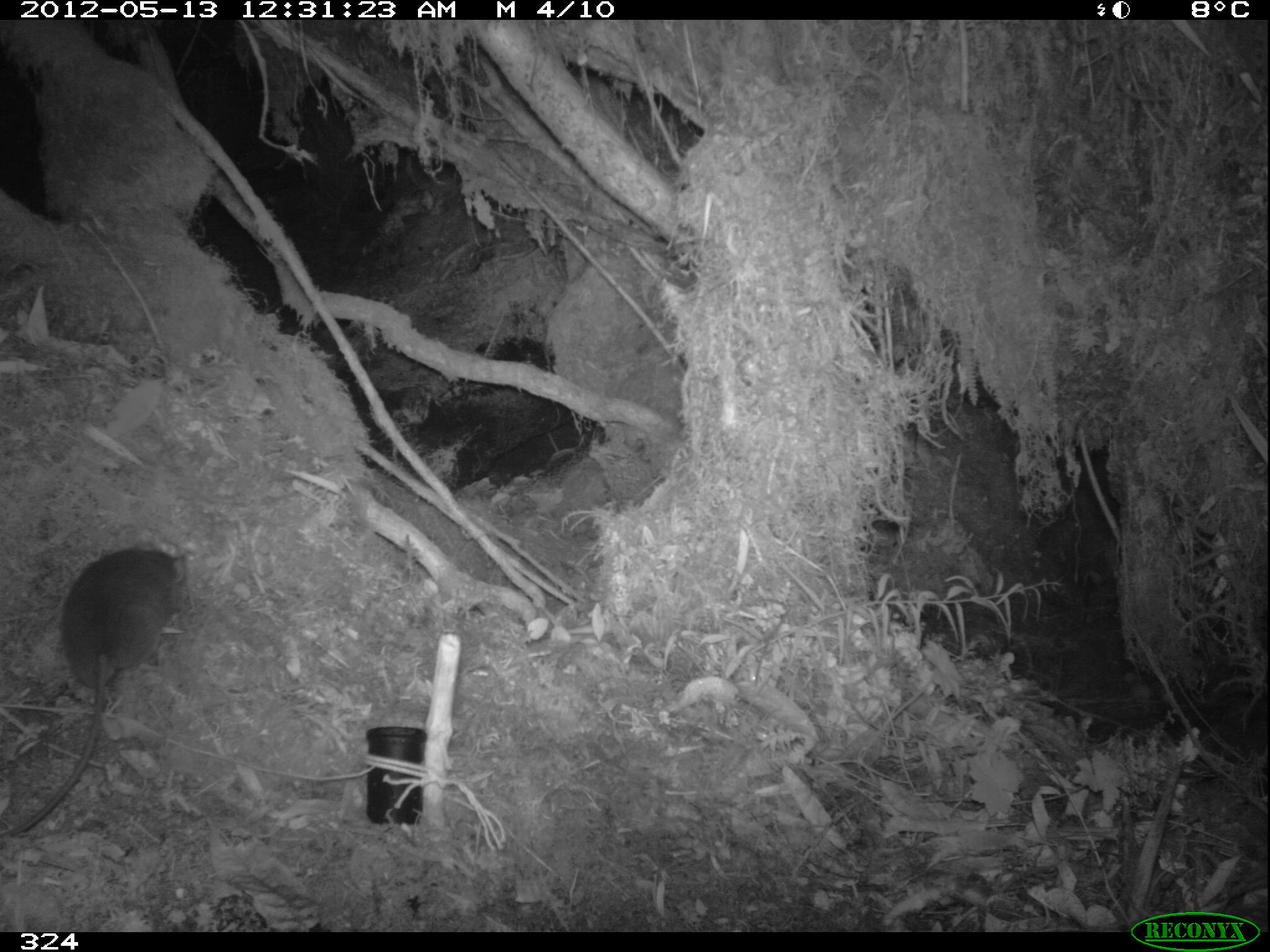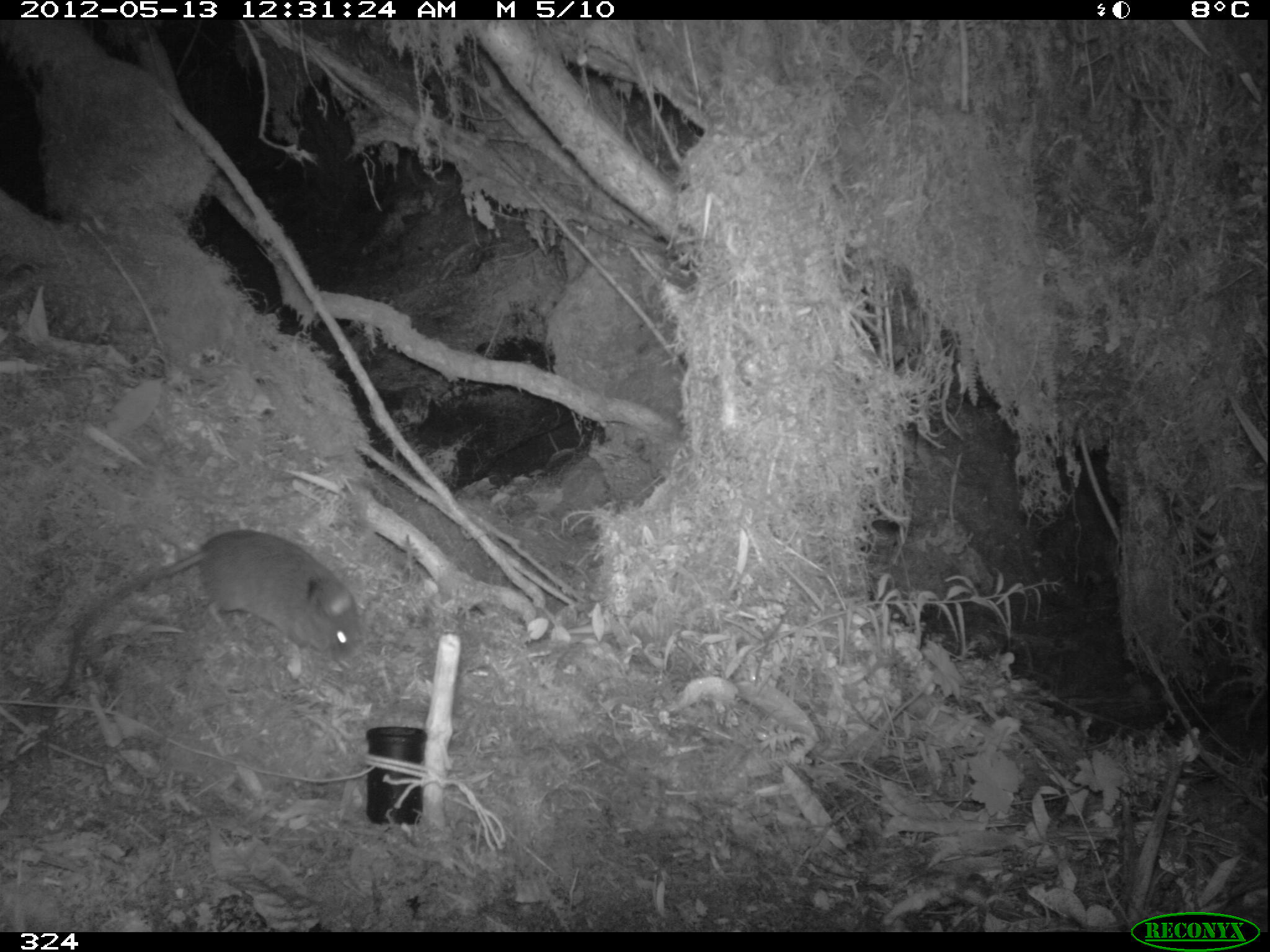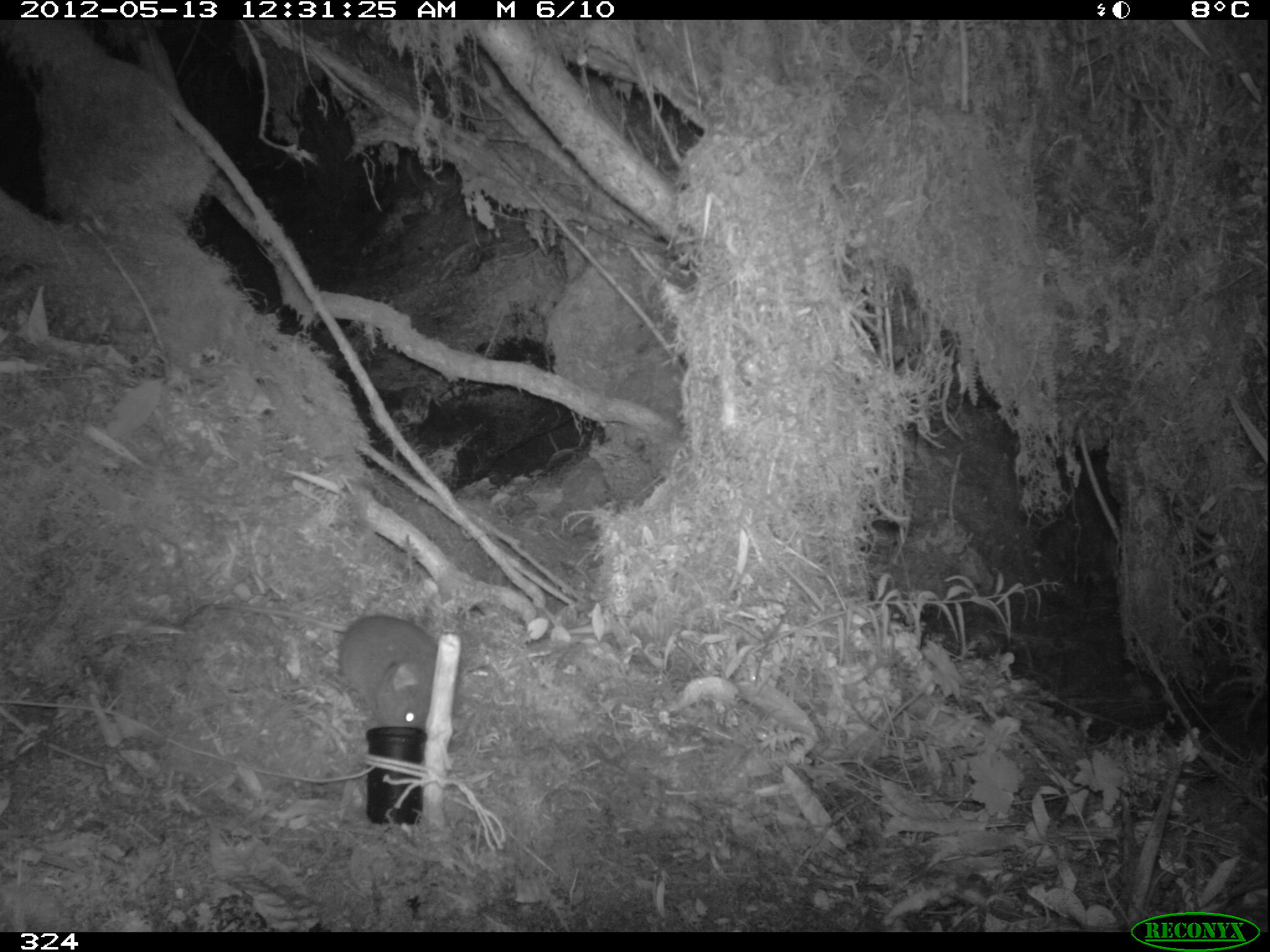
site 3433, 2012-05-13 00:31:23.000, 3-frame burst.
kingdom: Animalia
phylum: Chordata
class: Mammalia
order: Rodentia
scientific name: Rodentia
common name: rodents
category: unknown rodent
Unknown rodent (rodents) (Rodentia).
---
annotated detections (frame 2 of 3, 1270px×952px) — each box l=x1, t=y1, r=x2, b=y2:
unknown rodent: l=57, t=527, r=364, b=689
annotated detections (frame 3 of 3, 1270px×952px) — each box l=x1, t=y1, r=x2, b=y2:
unknown rodent: l=212, t=600, r=439, b=730